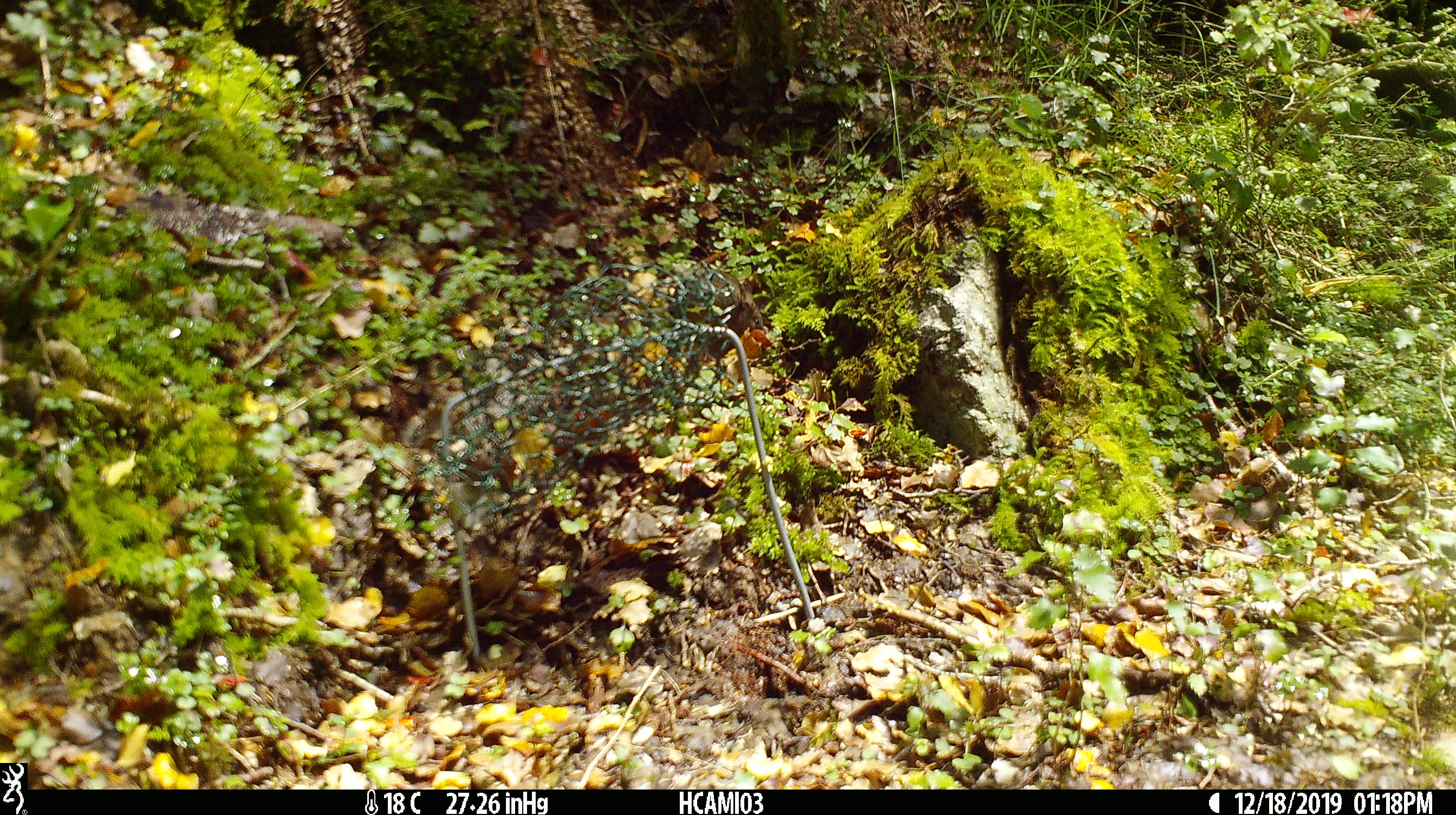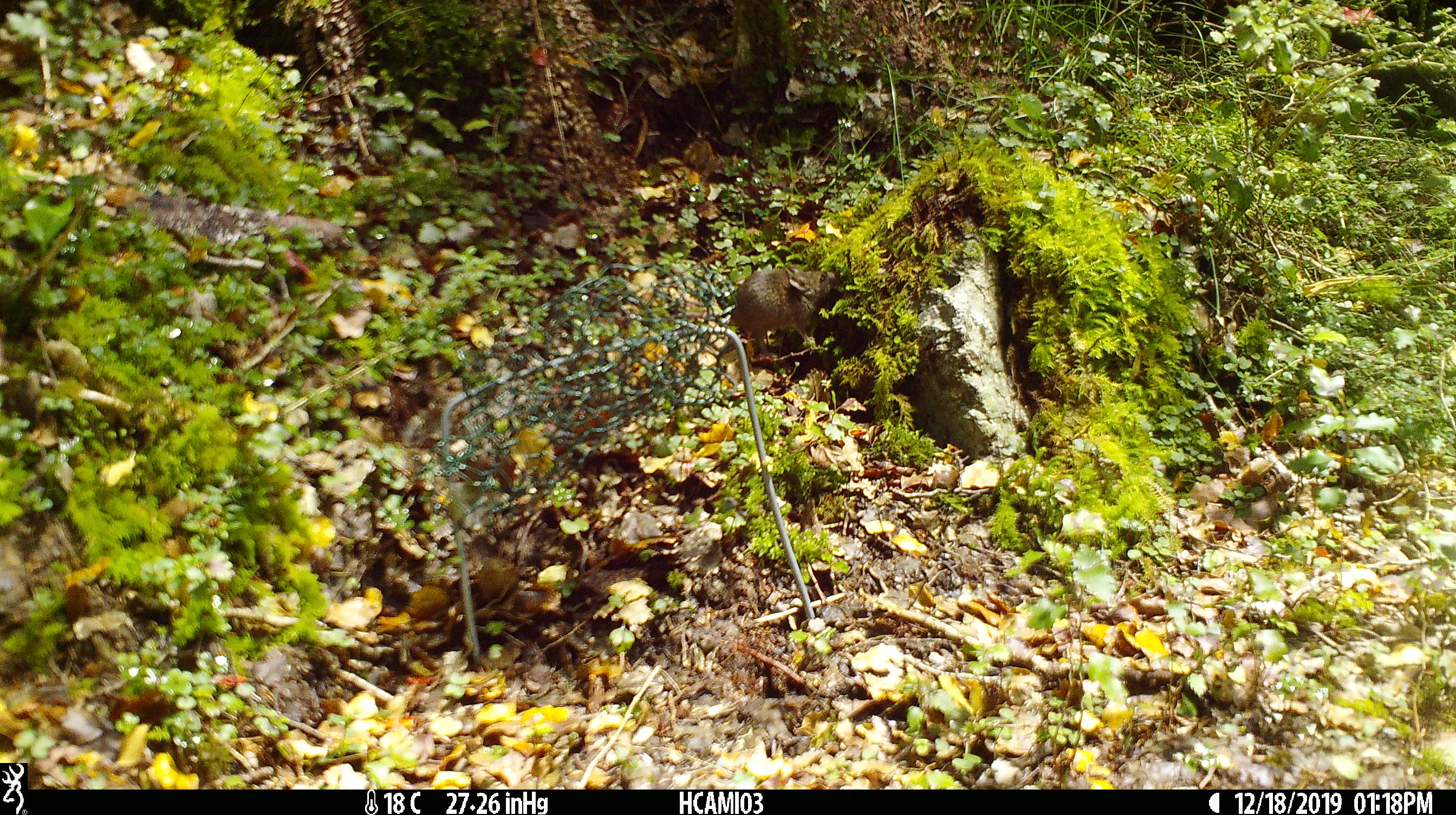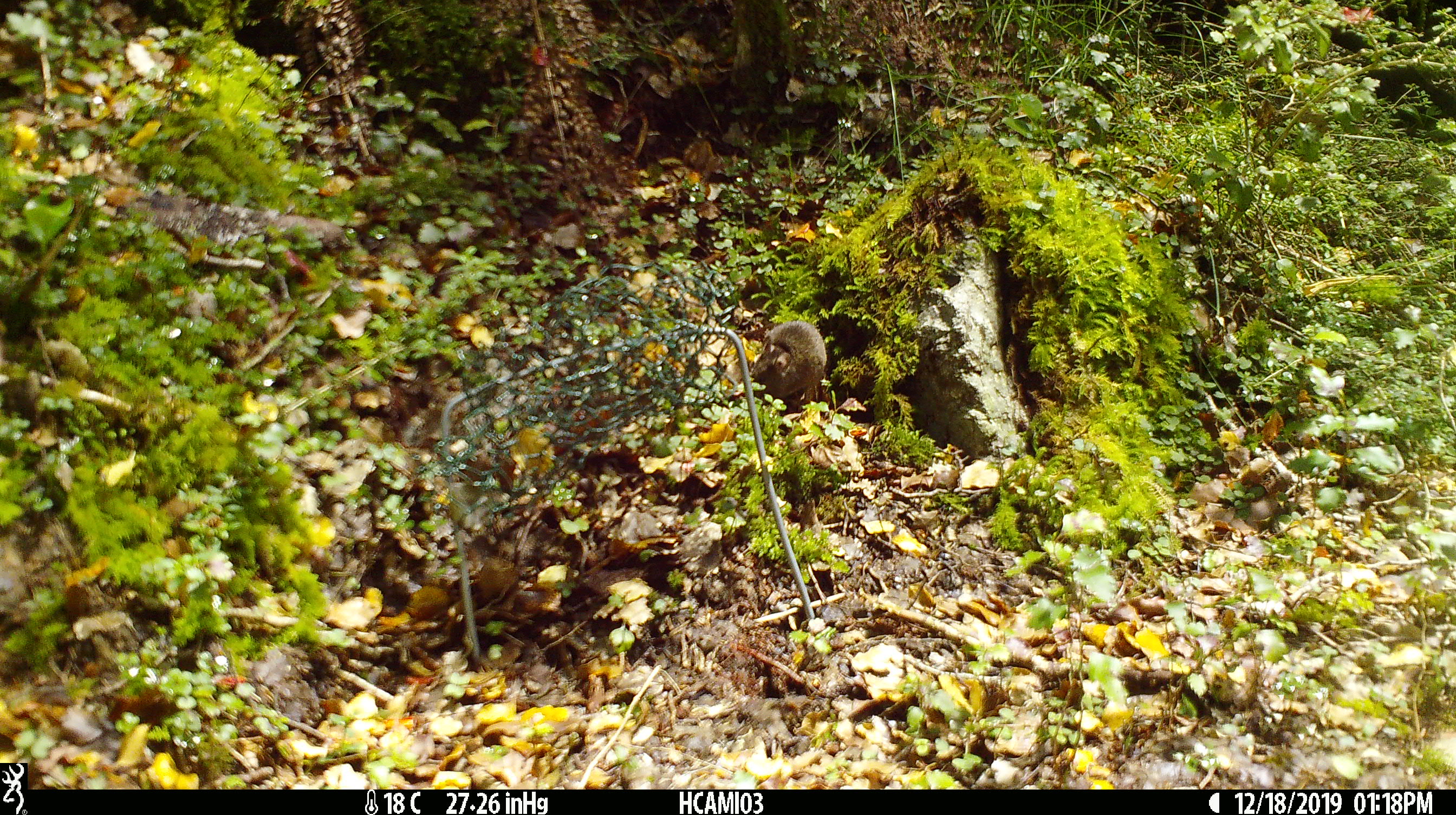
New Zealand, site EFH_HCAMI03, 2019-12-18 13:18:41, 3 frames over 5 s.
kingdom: Animalia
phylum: Chordata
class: Mammalia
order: Rodentia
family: Muridae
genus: Mus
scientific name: Mus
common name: mouse